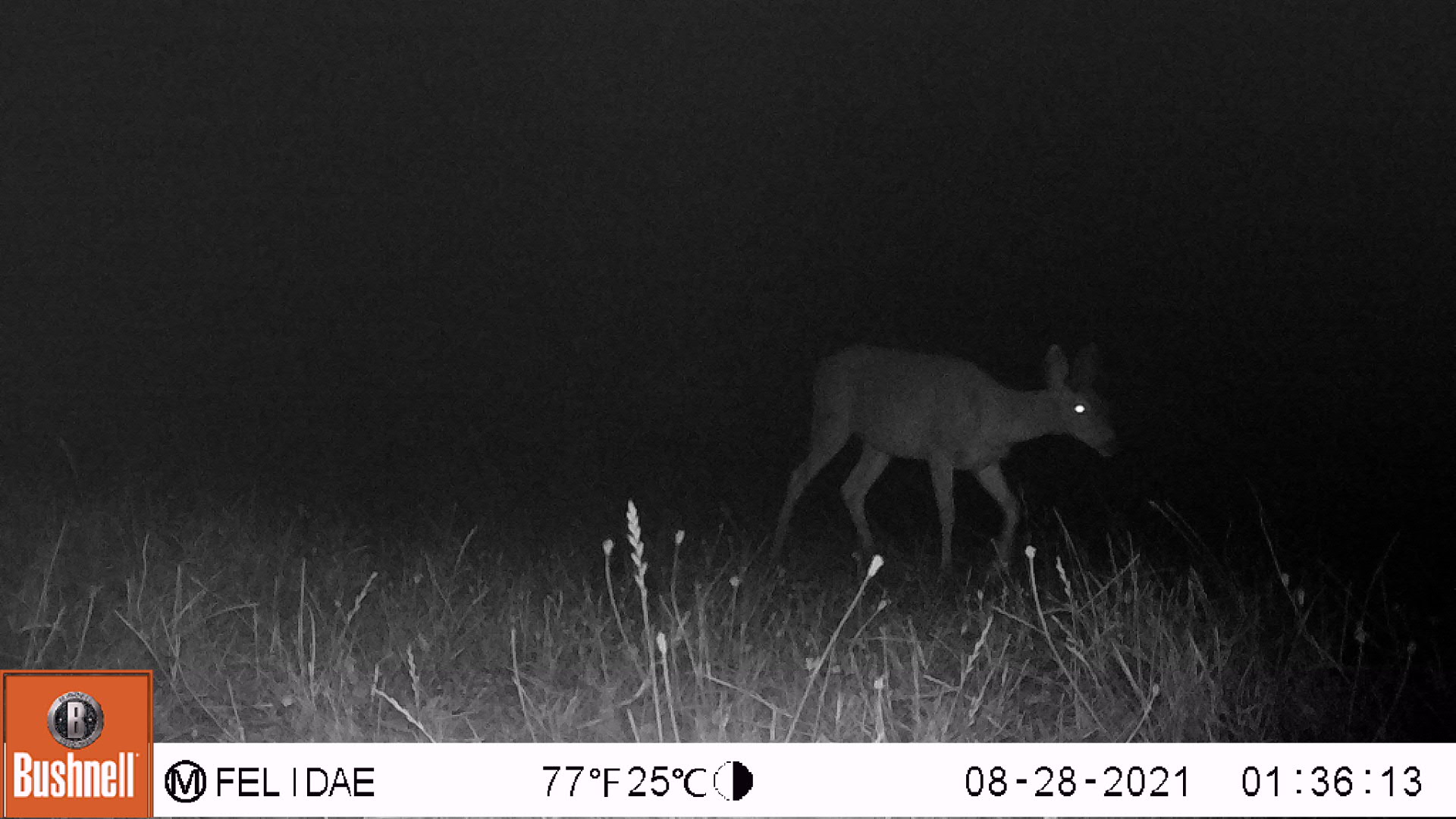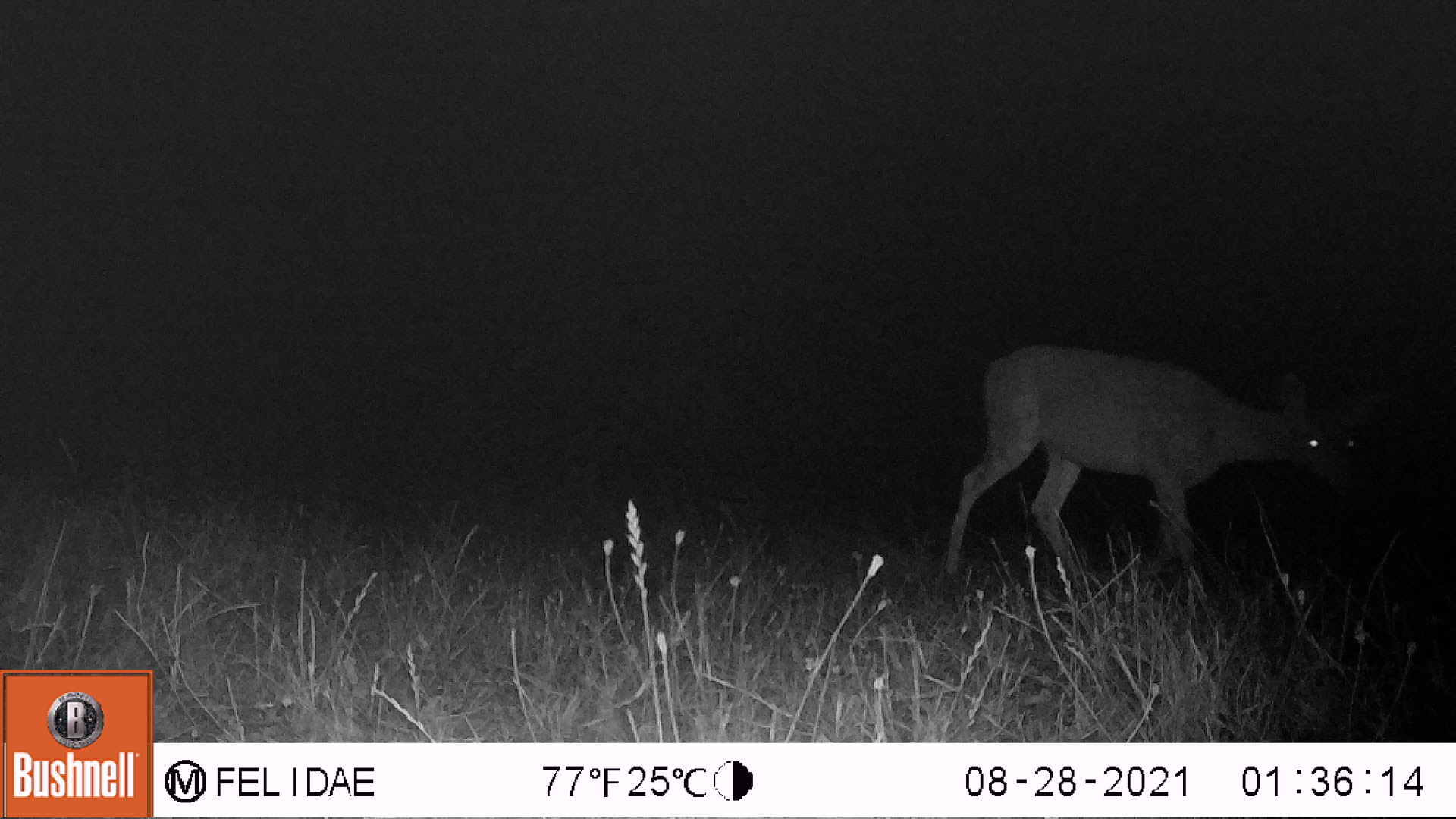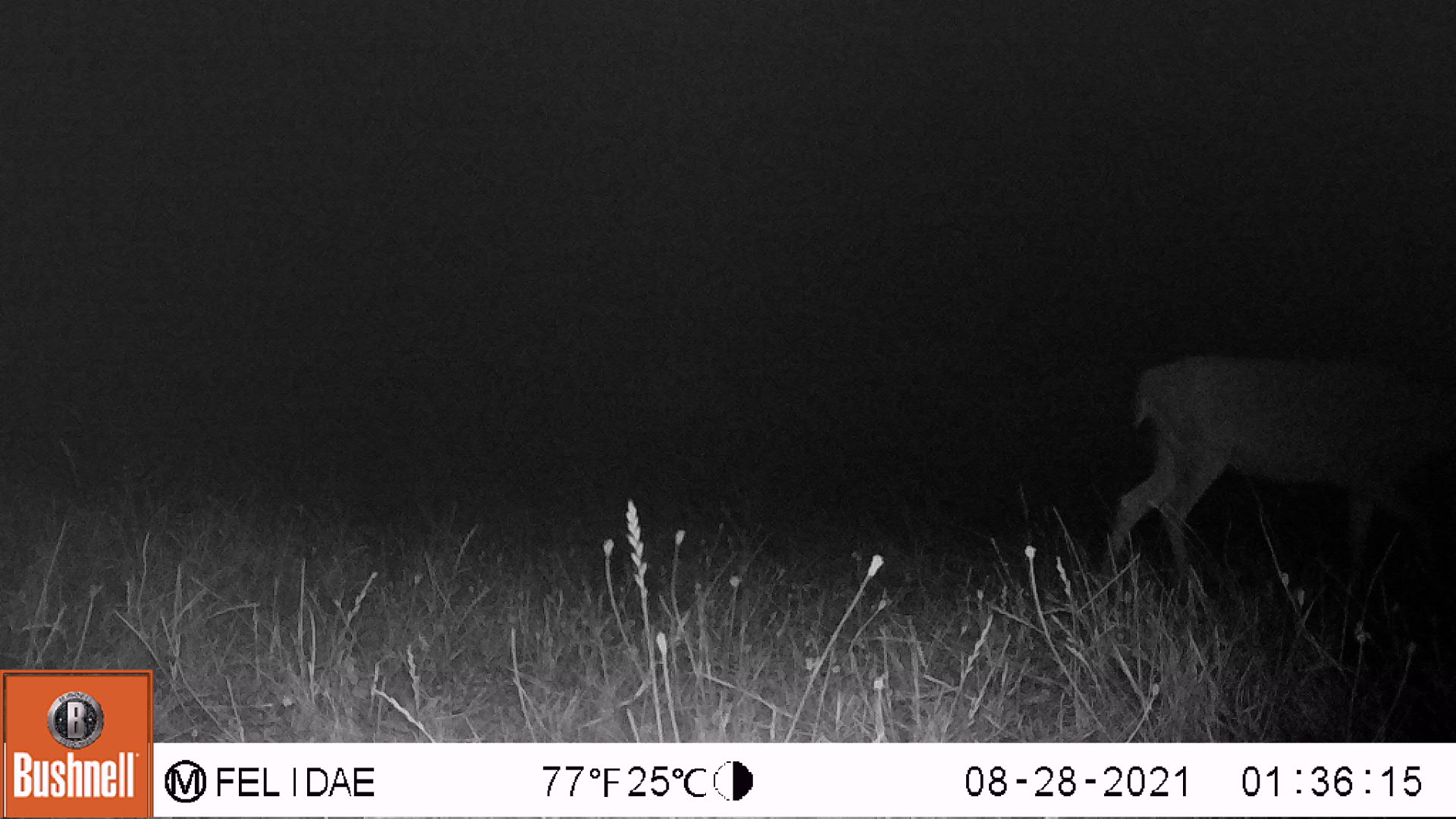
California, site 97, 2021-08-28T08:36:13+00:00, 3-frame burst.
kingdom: Animalia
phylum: Chordata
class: Mammalia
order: Artiodactyla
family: Cervidae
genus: Odocoileus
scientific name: Odocoileus hemionus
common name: mule deer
Mule deer (Odocoileus hemionus).